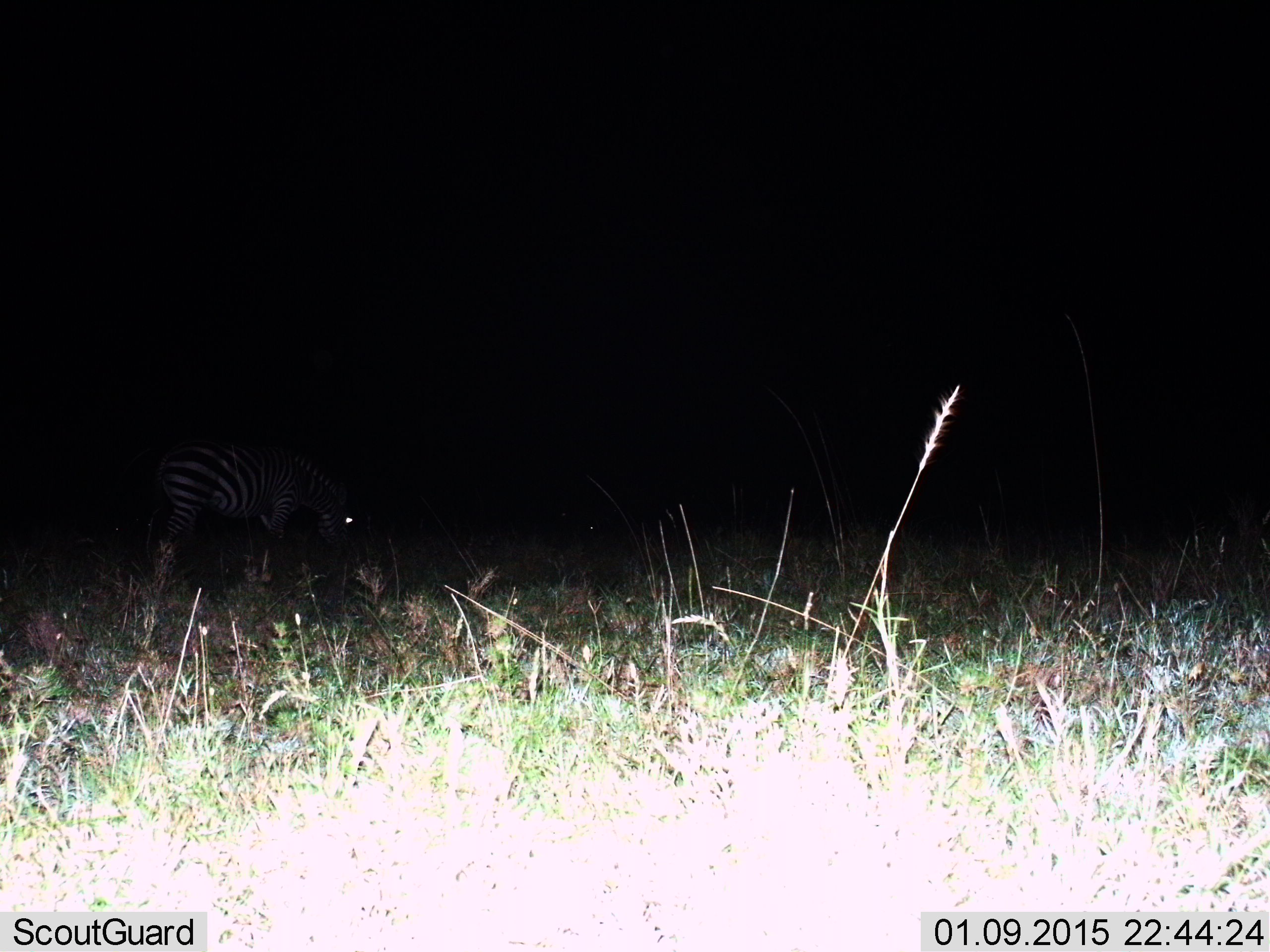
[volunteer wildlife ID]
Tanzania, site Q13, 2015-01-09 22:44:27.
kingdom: Animalia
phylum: Chordata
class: Mammalia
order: Perissodactyla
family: Equidae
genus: Equus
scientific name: Equus quagga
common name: plains zebra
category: zebra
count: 1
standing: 20%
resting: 0%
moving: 10%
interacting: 0%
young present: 0%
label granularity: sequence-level